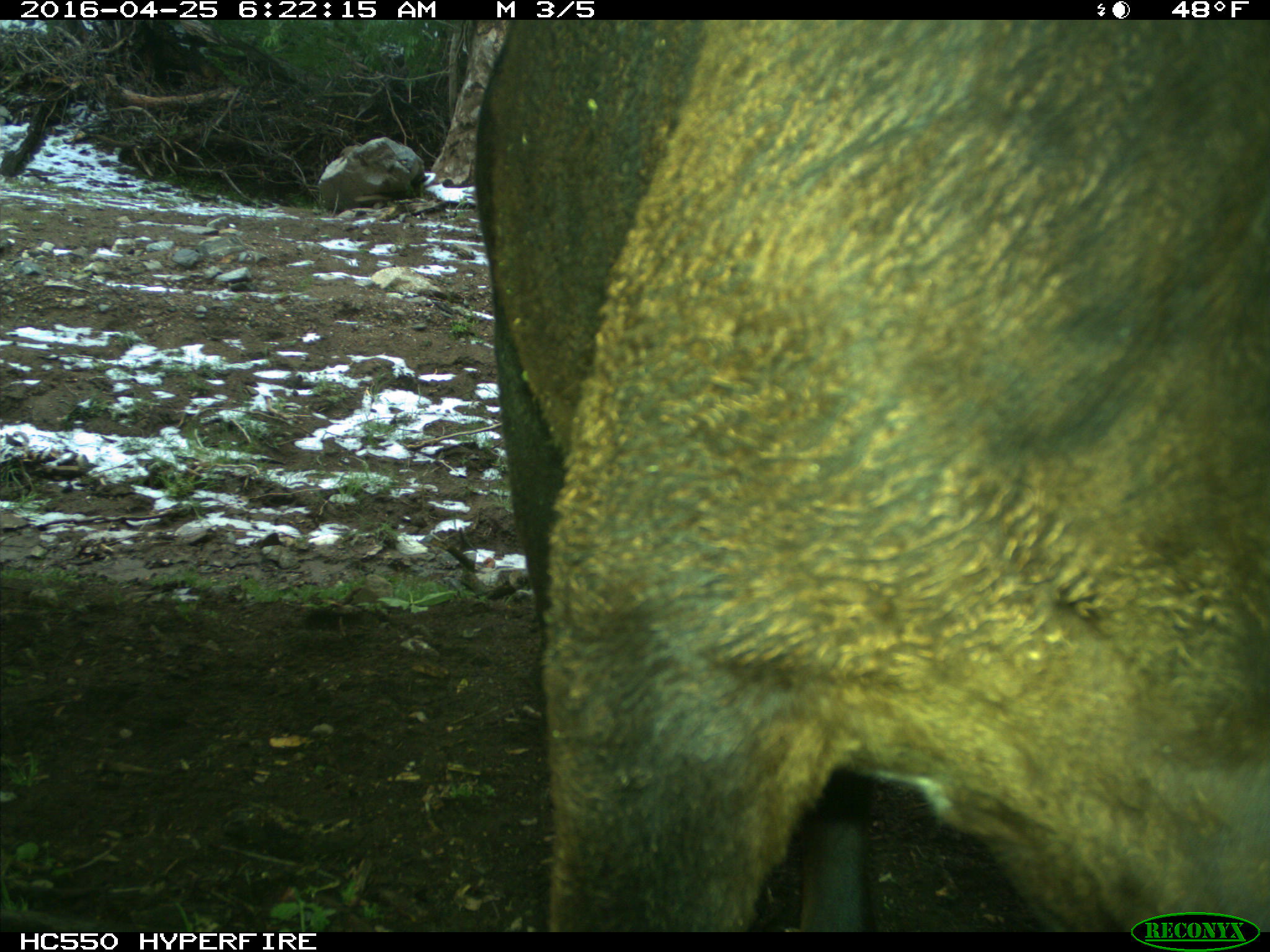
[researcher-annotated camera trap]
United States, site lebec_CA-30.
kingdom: Animalia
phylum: Chordata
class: Mammalia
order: Artiodactyla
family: Bovidae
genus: Bos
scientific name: Bos taurus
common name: domestic cow